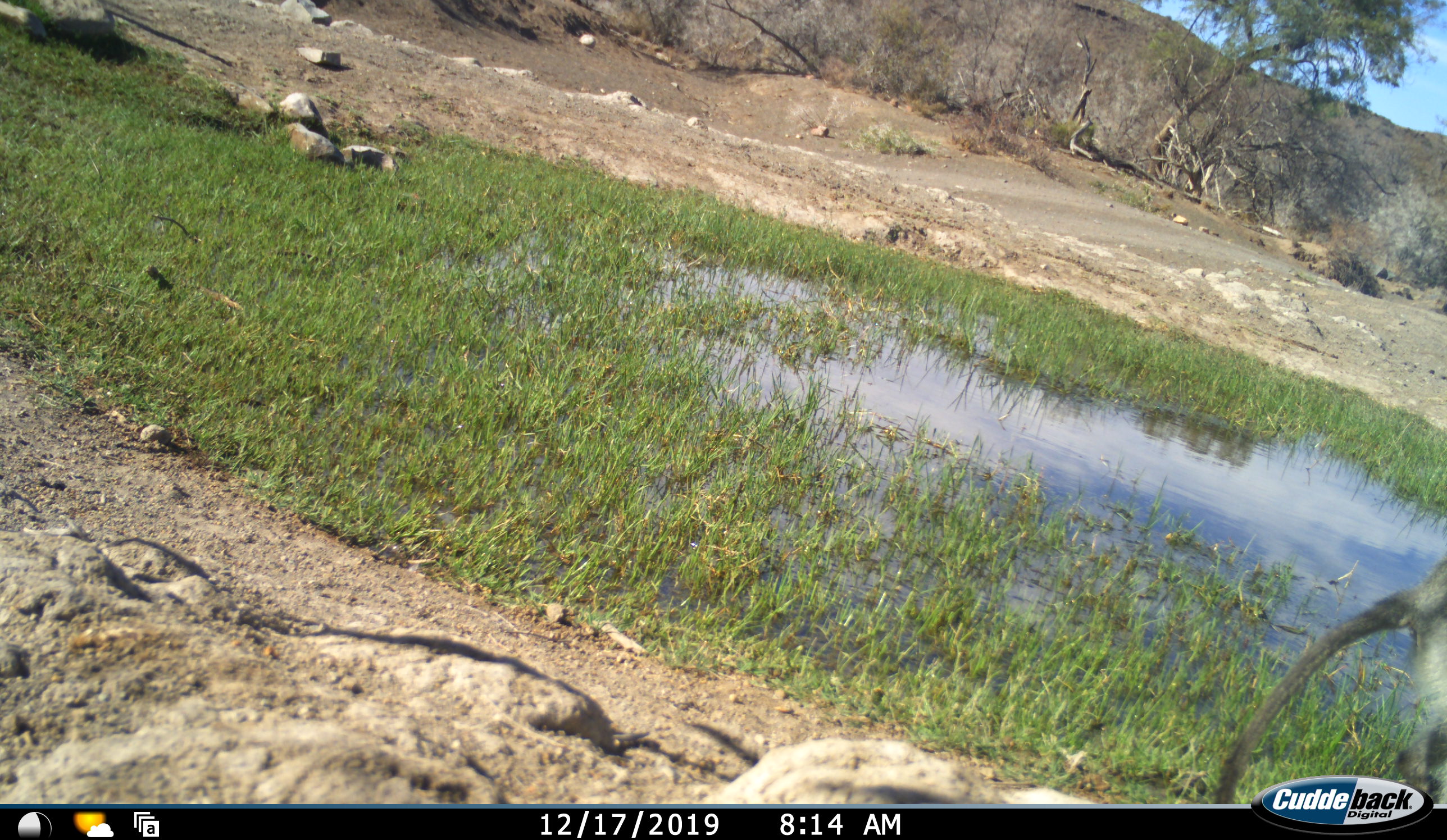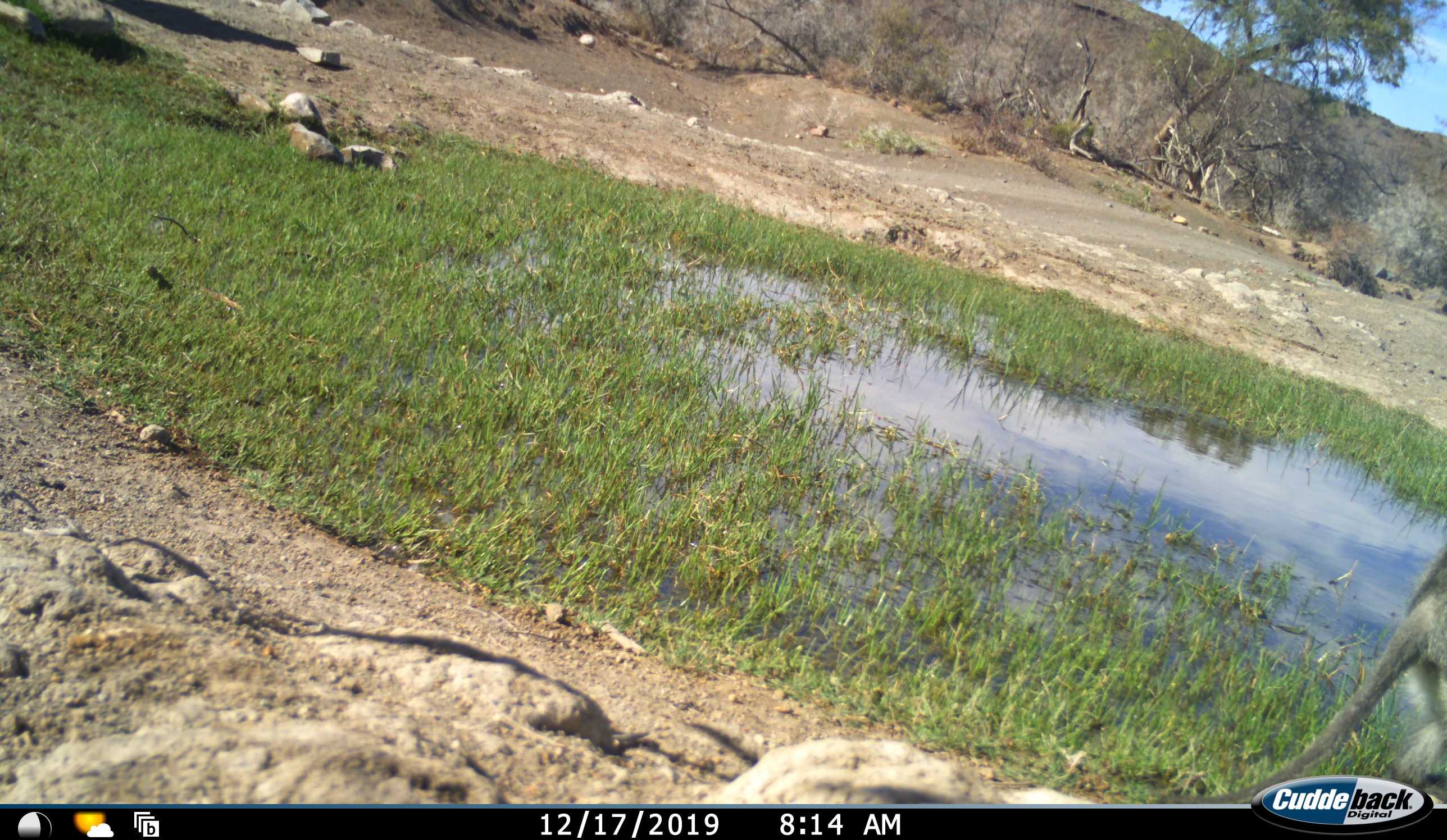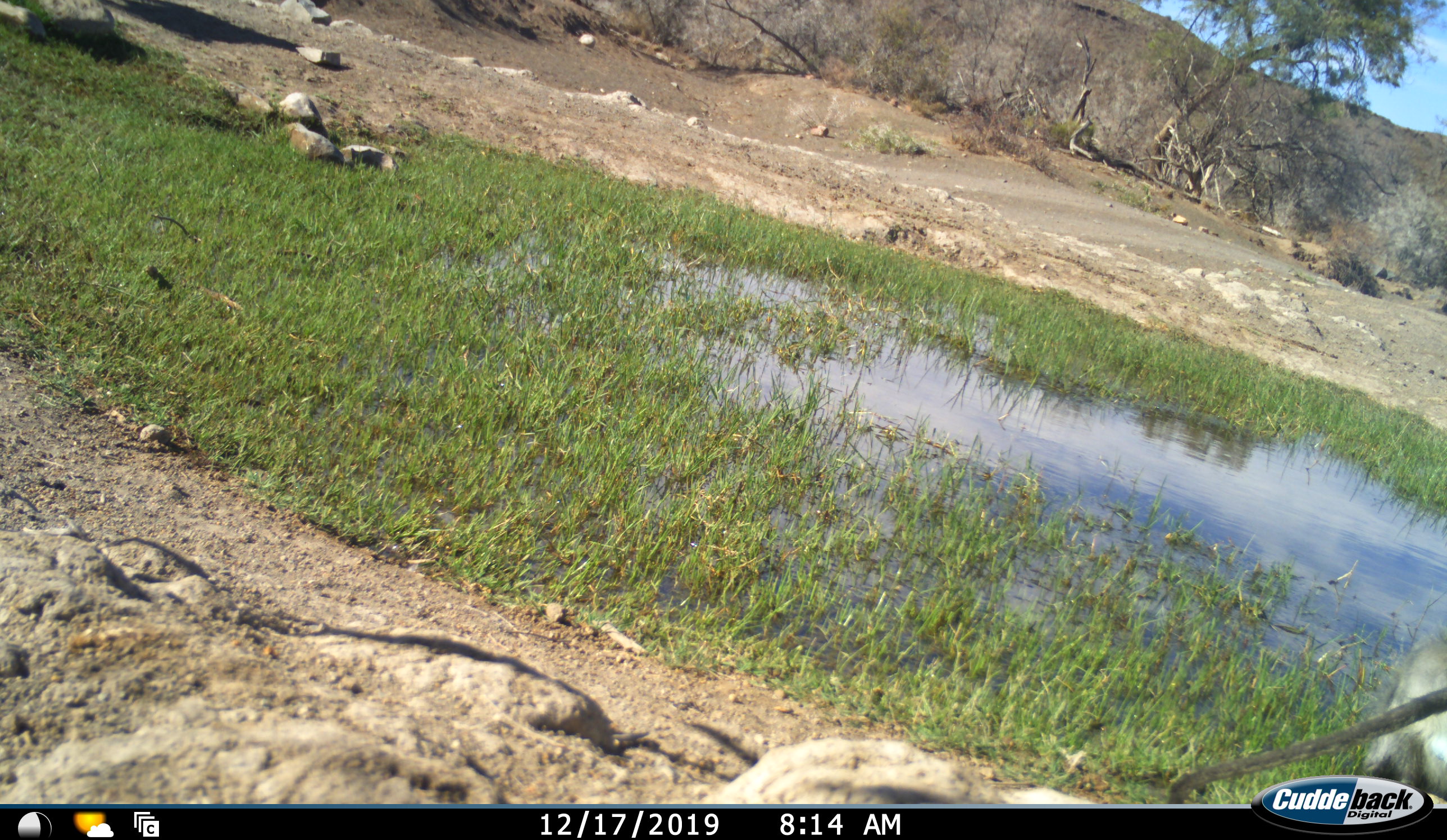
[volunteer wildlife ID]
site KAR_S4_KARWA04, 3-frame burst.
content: unidentified animal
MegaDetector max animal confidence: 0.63